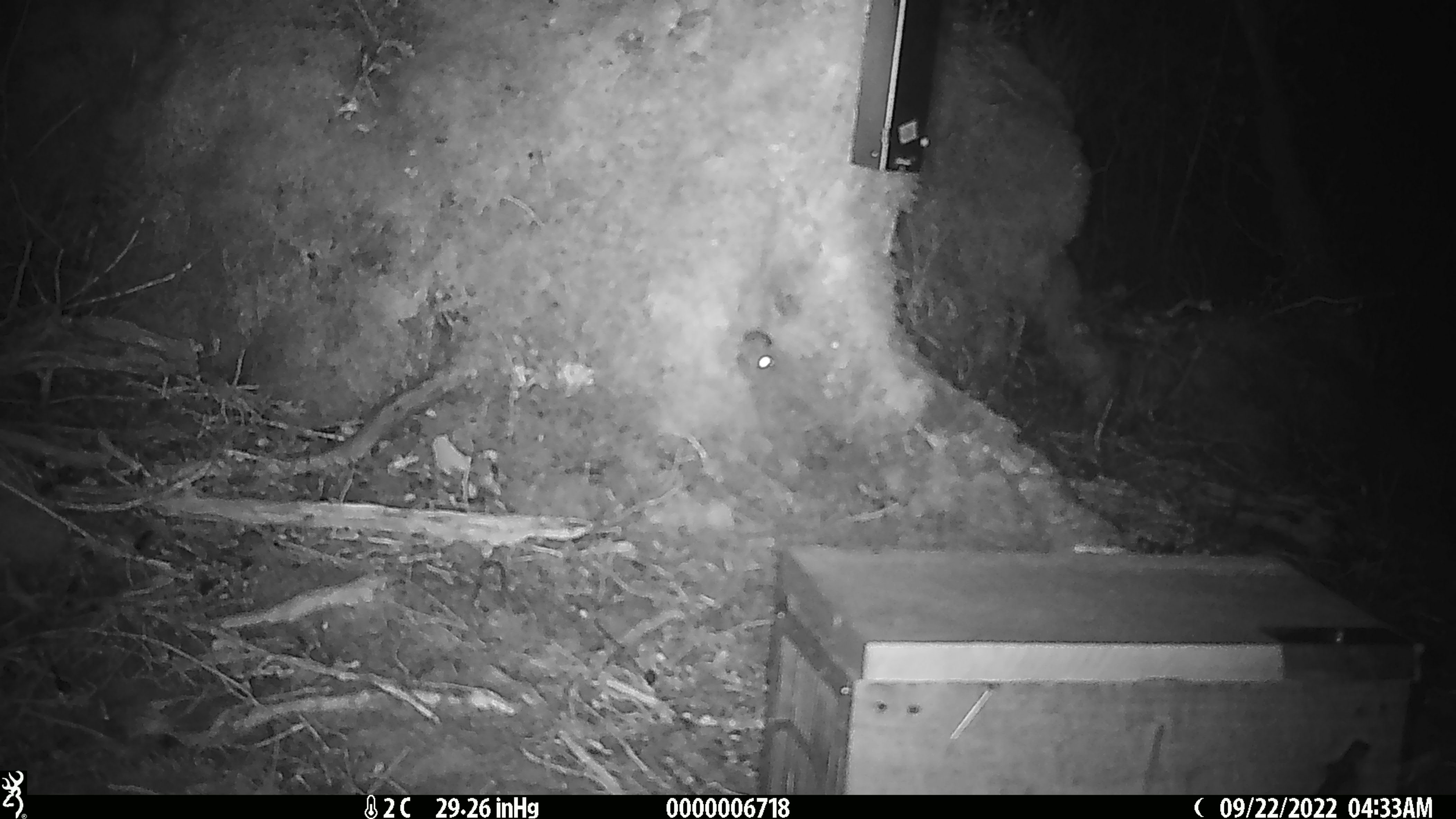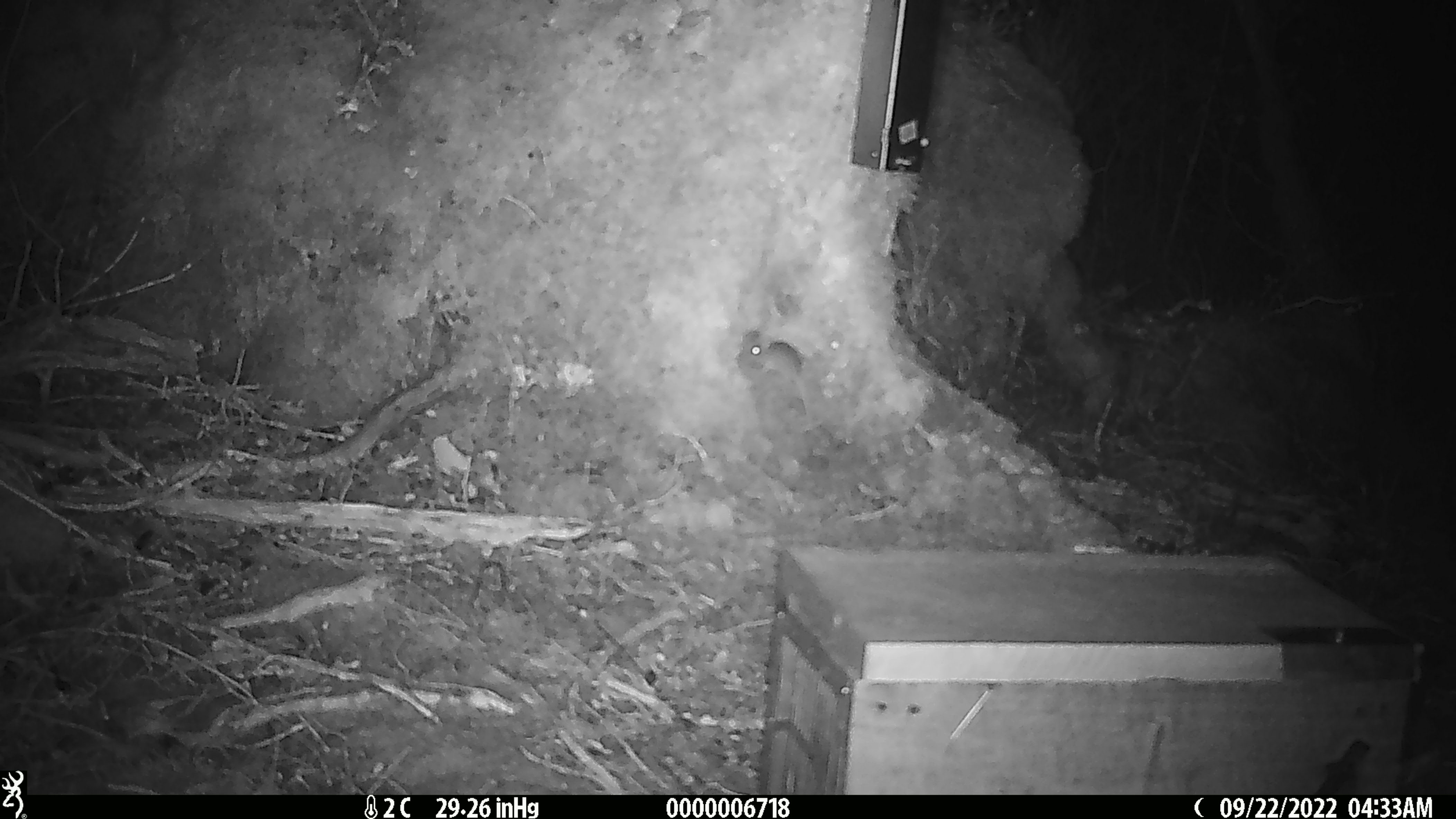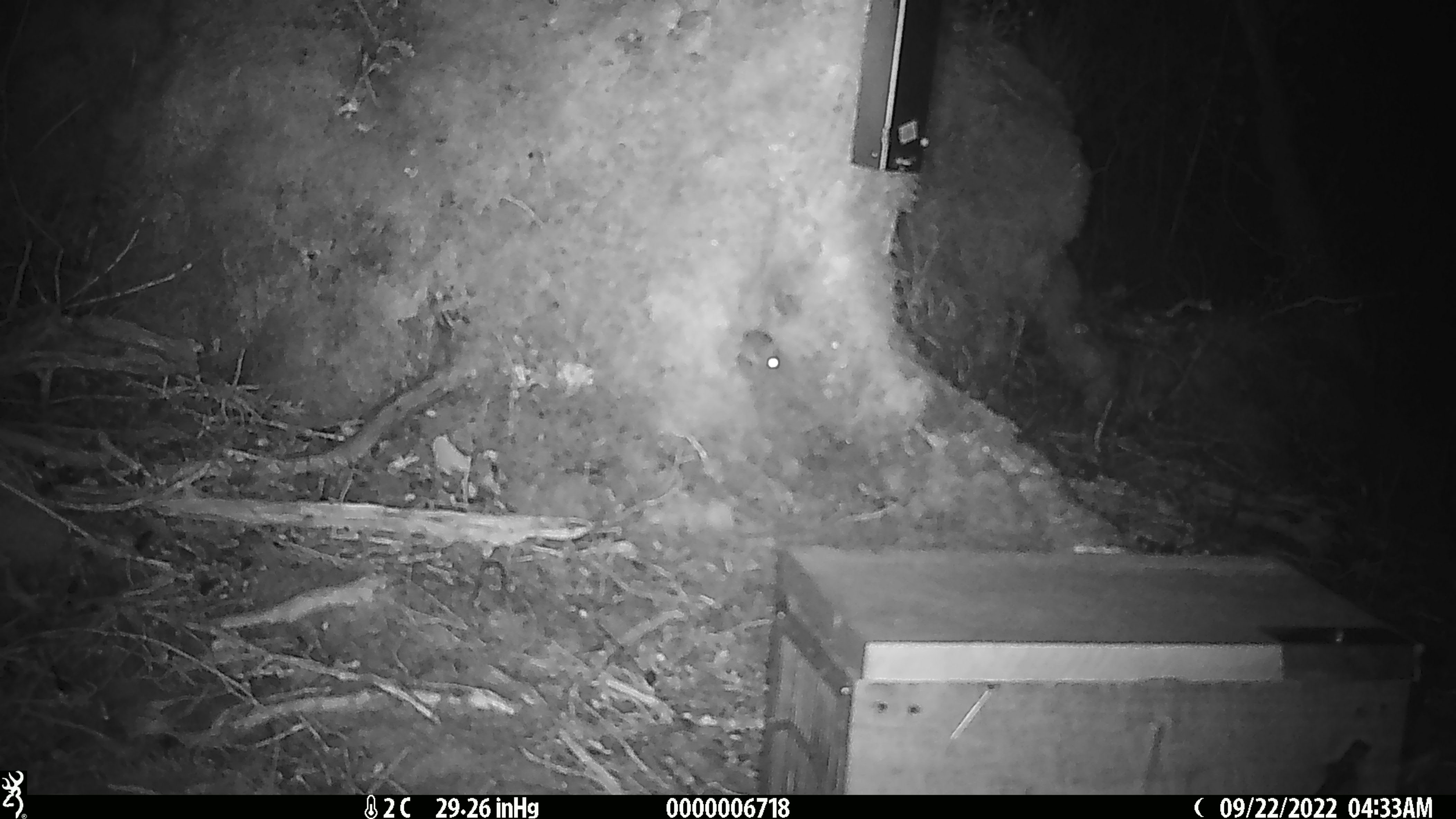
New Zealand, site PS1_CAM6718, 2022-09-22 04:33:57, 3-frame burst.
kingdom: Animalia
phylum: Chordata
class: Mammalia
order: Rodentia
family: Muridae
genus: Mus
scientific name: Mus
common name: mouse